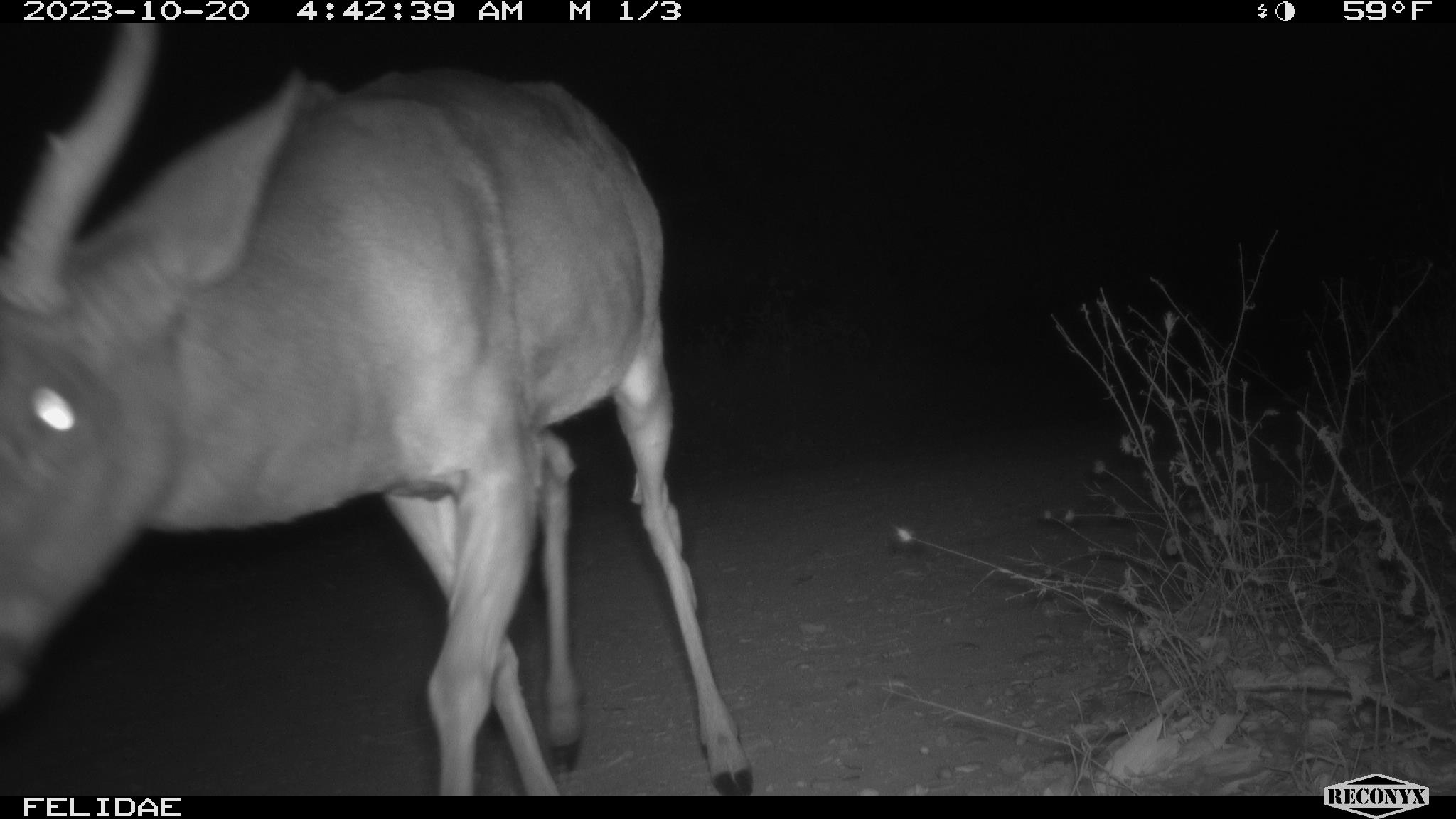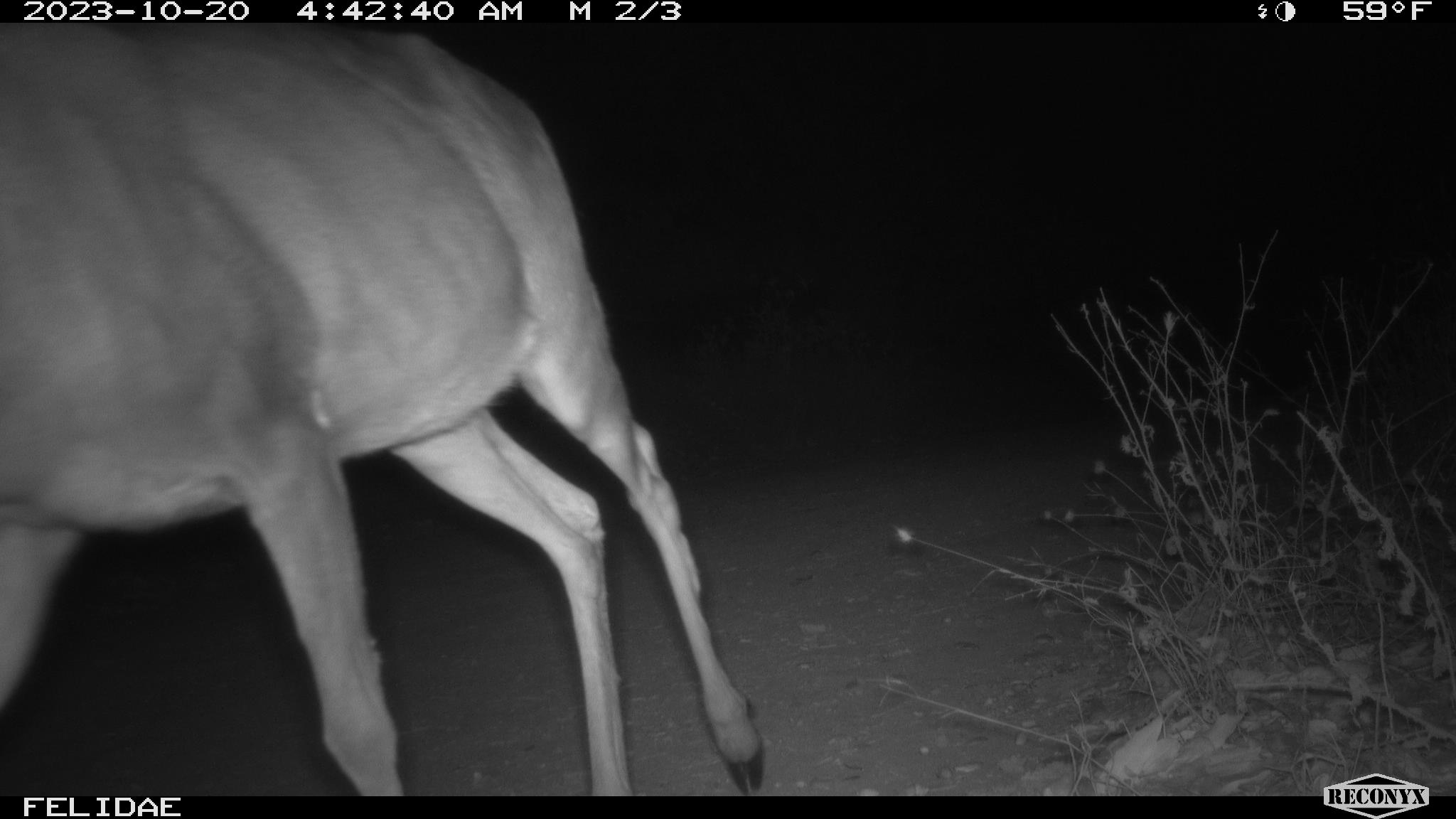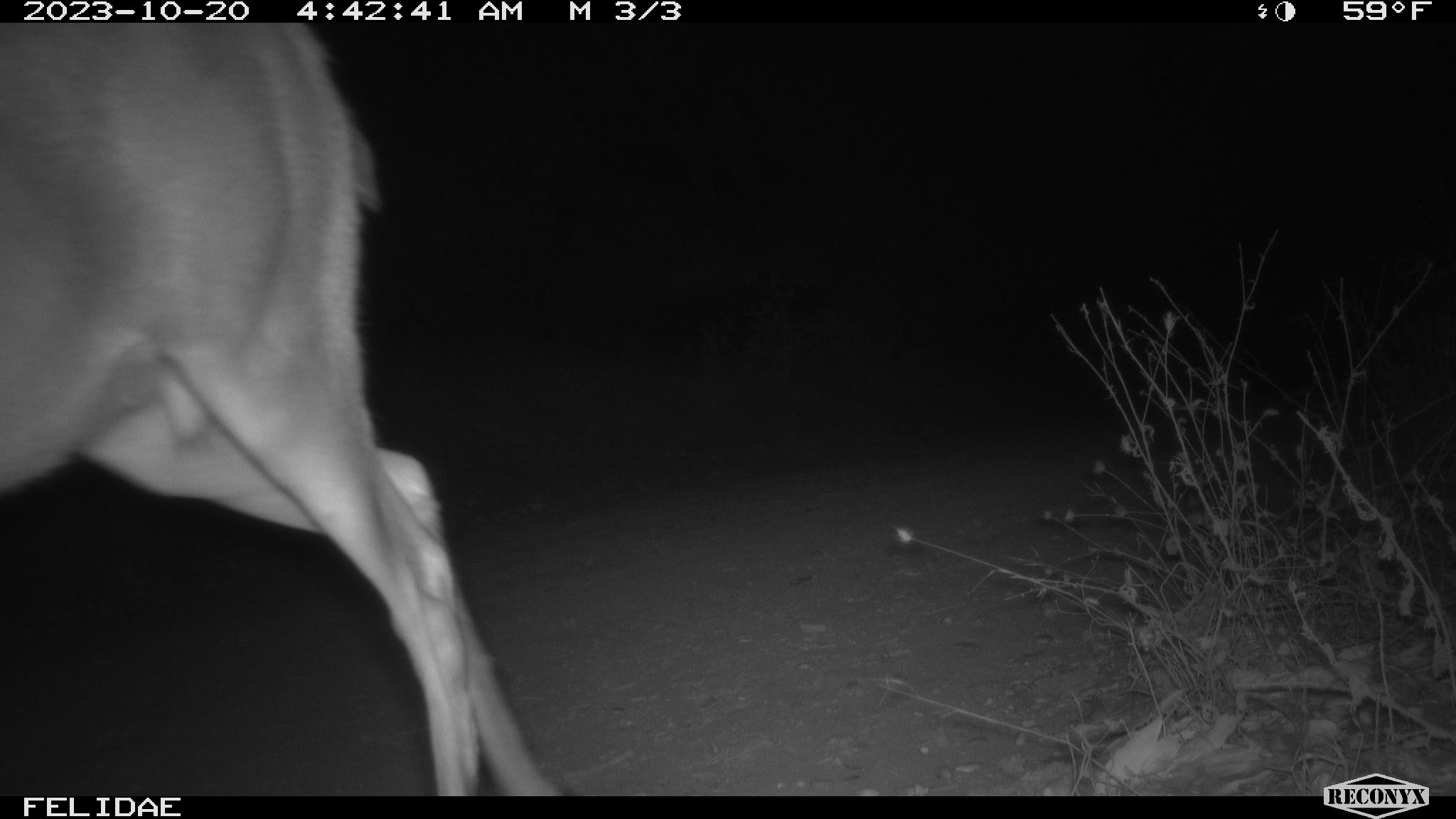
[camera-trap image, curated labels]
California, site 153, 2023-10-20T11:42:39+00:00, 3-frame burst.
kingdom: Animalia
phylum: Chordata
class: Mammalia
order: Artiodactyla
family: Cervidae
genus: Odocoileus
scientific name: Odocoileus hemionus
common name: mule deer